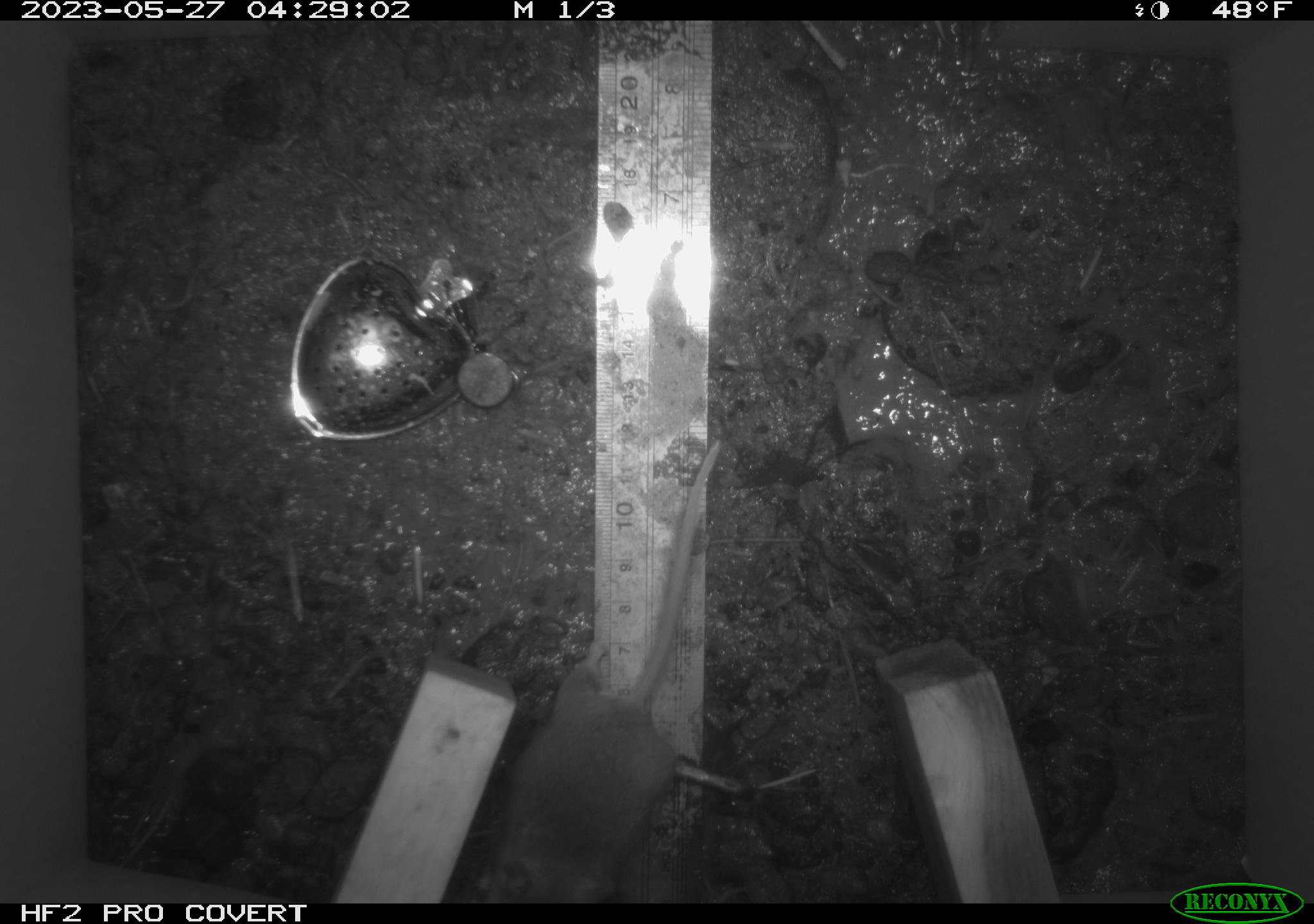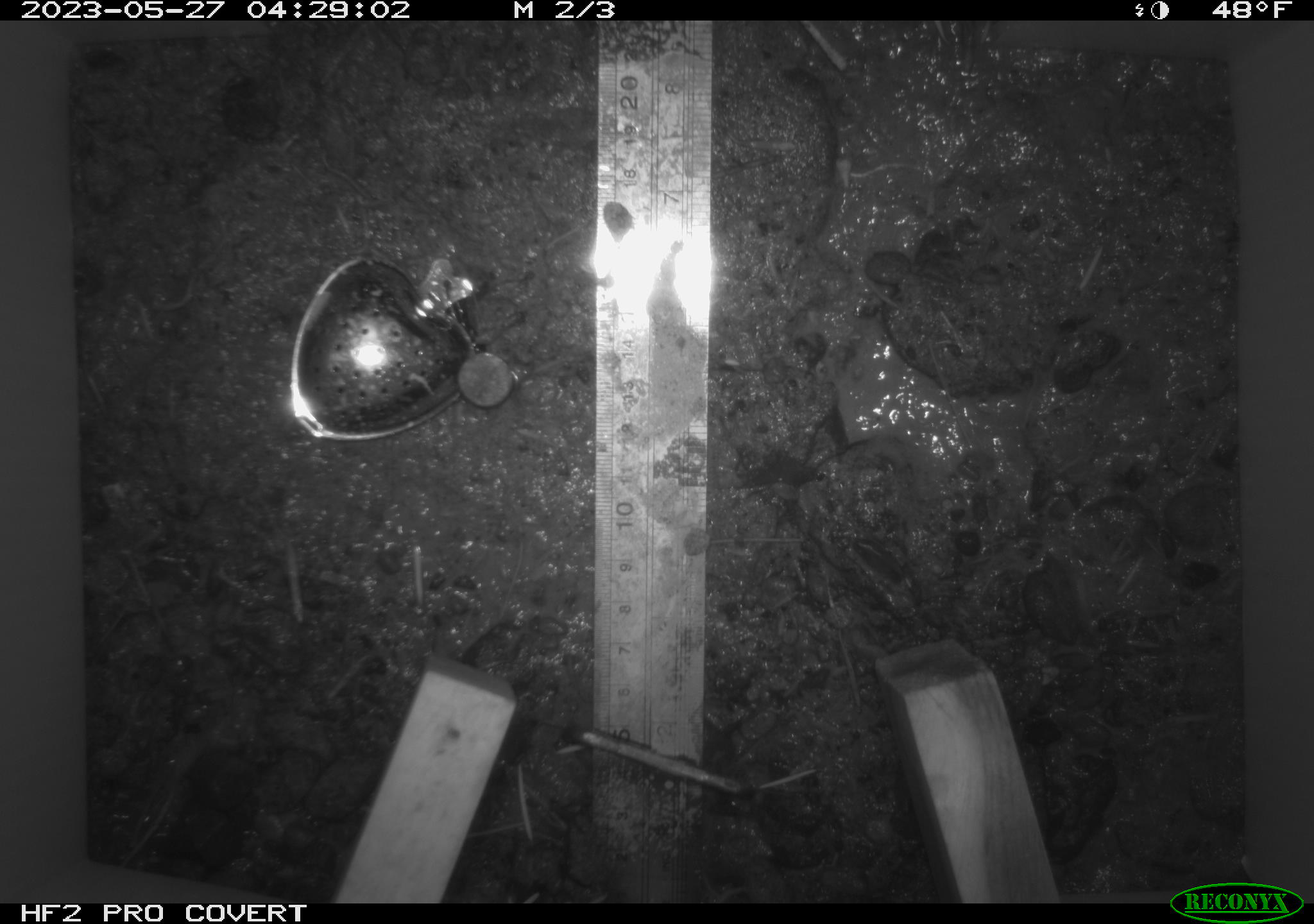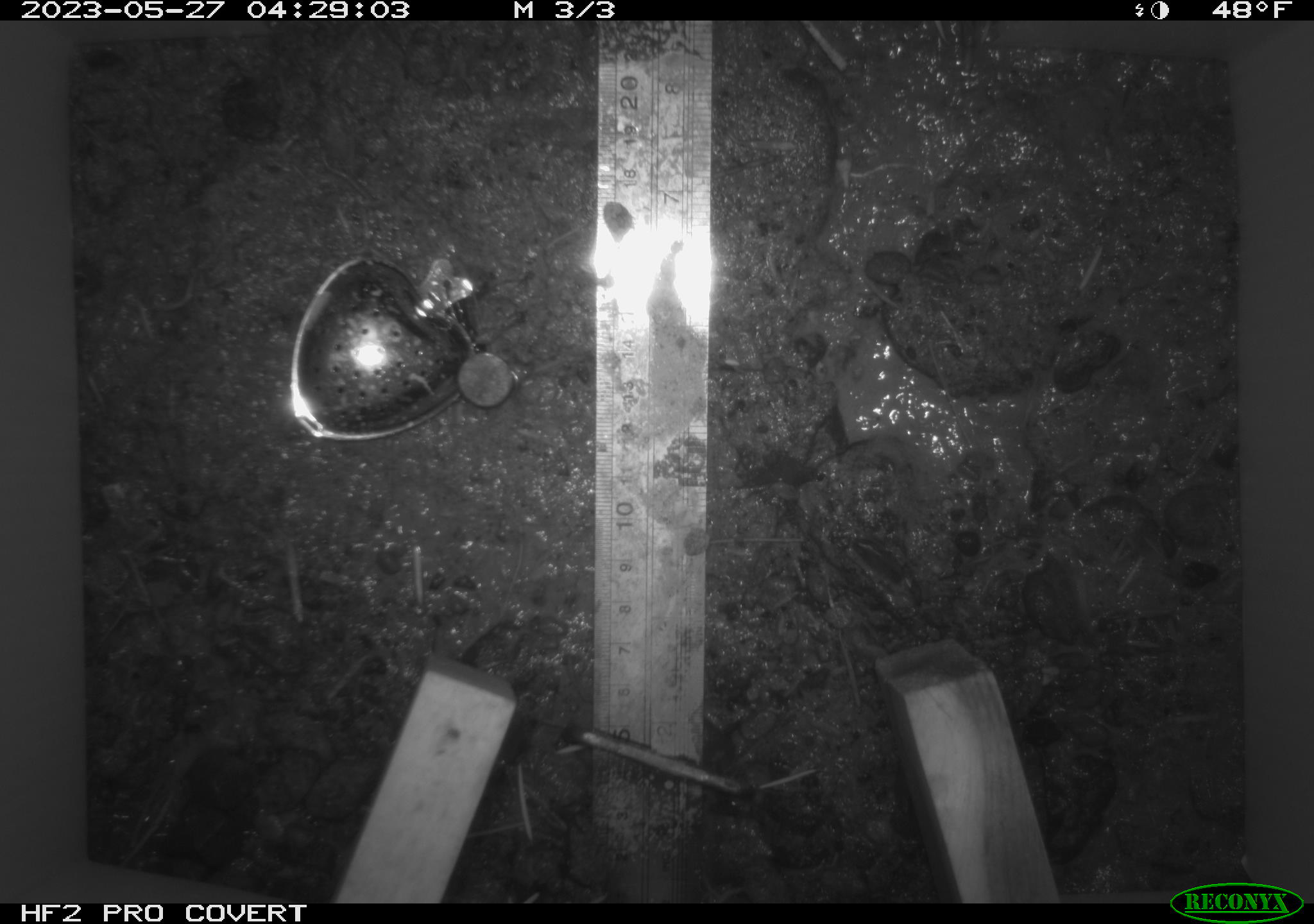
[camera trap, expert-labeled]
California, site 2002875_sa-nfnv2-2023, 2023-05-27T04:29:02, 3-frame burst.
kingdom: Animalia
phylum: Chordata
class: Mammalia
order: Rodentia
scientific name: Rodentia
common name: mouse species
Mouse species (Rodentia).